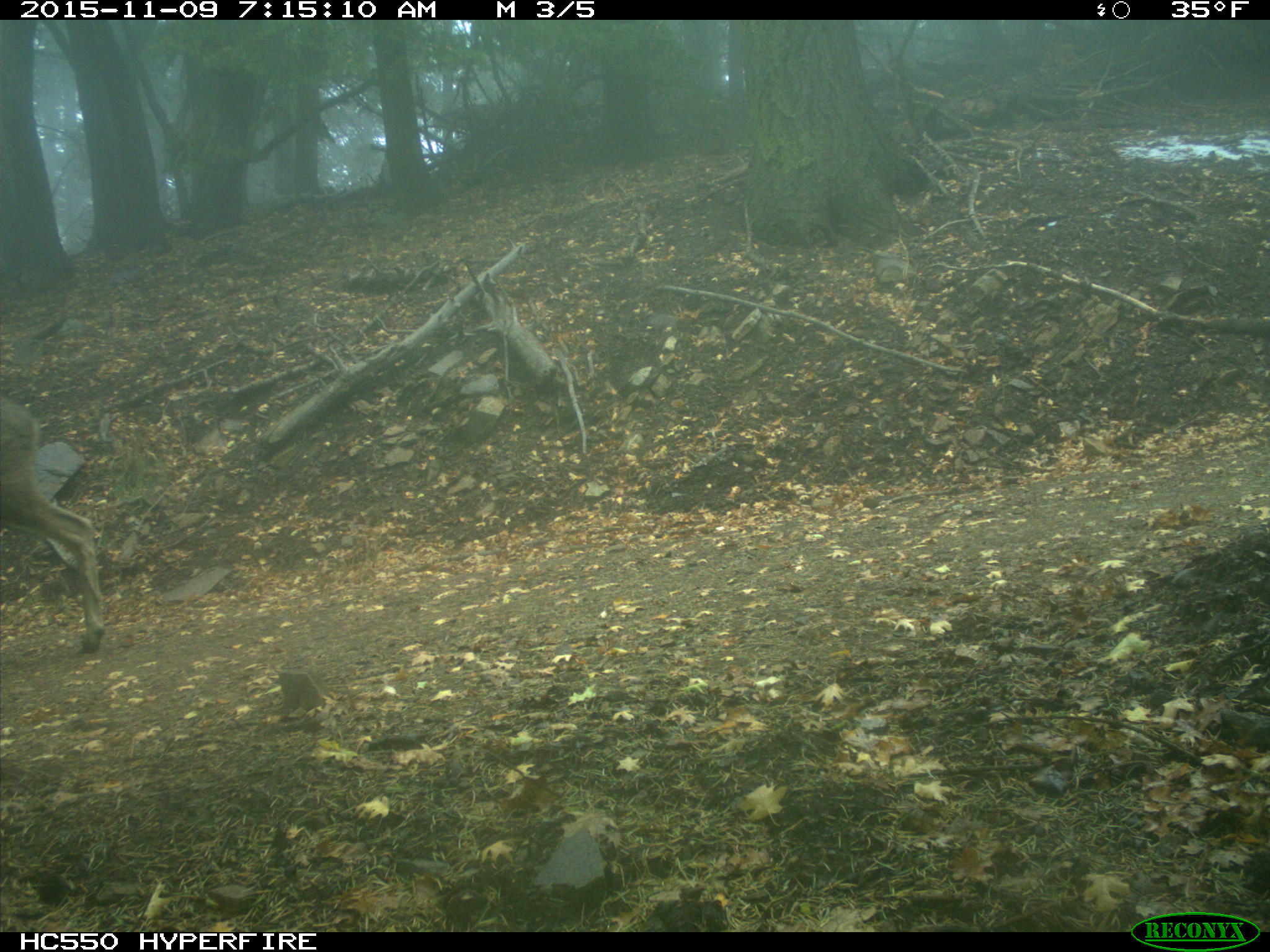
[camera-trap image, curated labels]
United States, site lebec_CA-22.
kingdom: Animalia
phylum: Chordata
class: Mammalia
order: Artiodactyla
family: Cervidae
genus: Odocoileus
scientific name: Odocoileus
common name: deer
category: unidentified deer